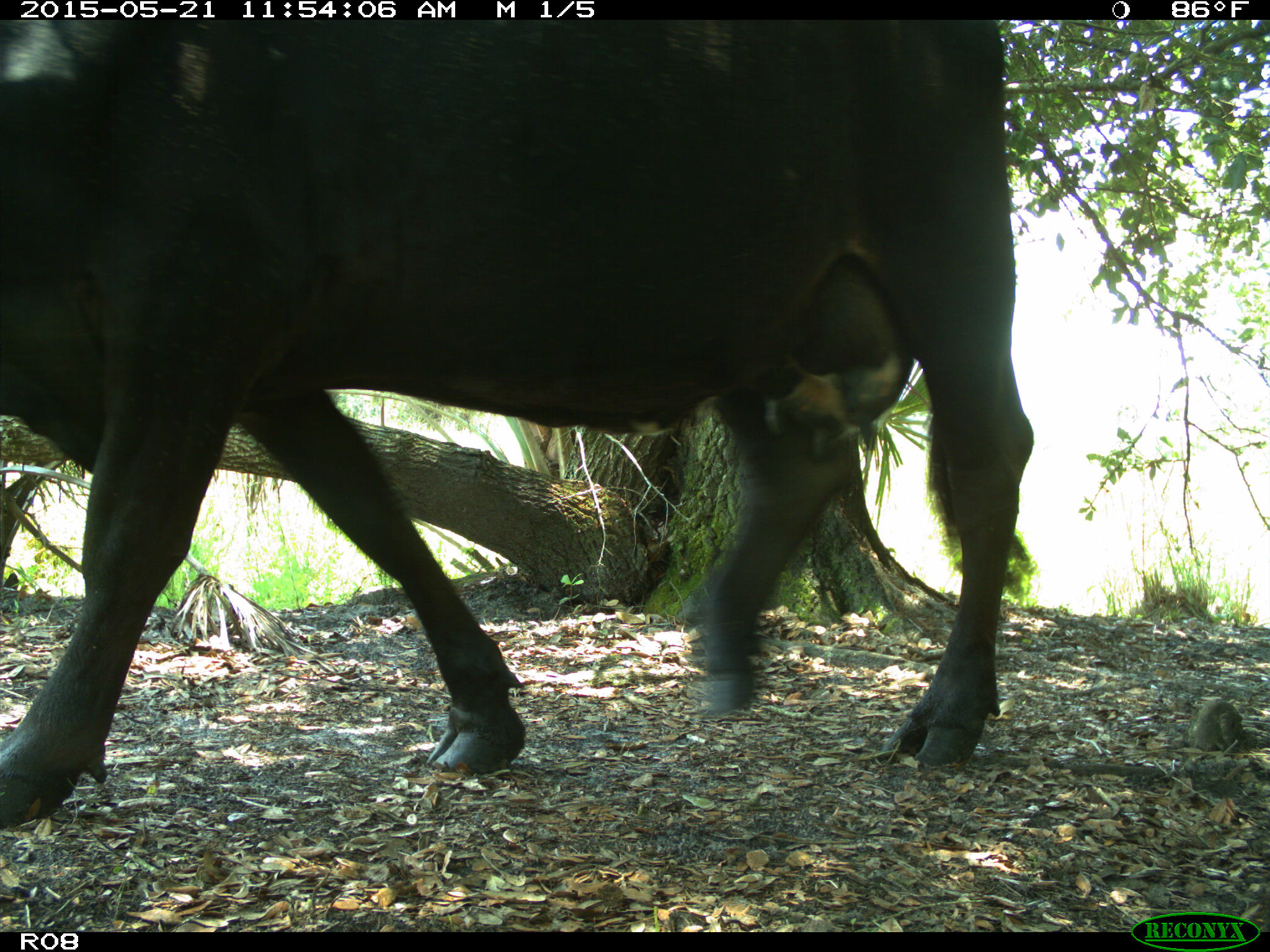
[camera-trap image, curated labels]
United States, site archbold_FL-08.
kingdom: Animalia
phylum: Chordata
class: Mammalia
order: Artiodactyla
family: Bovidae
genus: Bos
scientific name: Bos taurus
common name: domestic cow